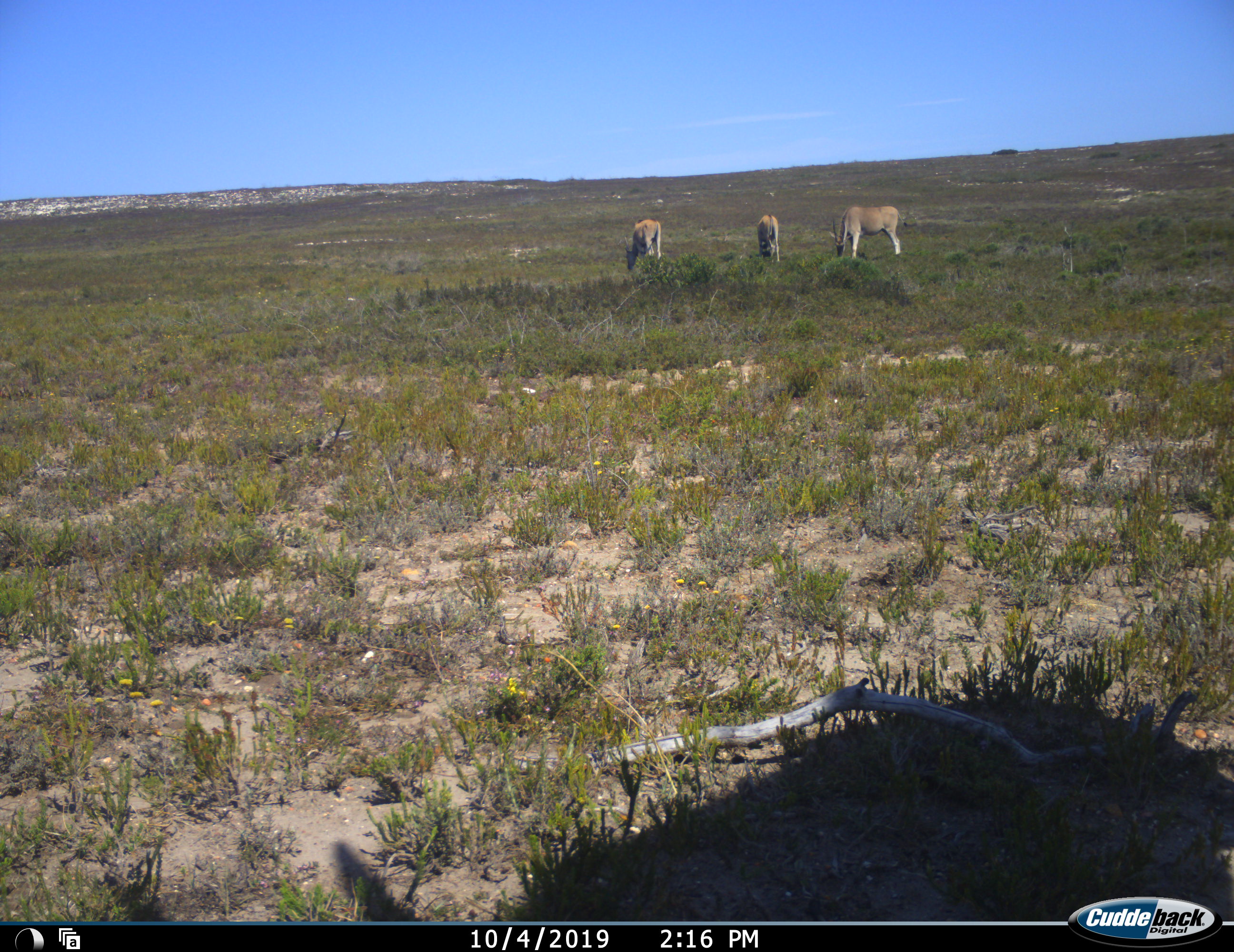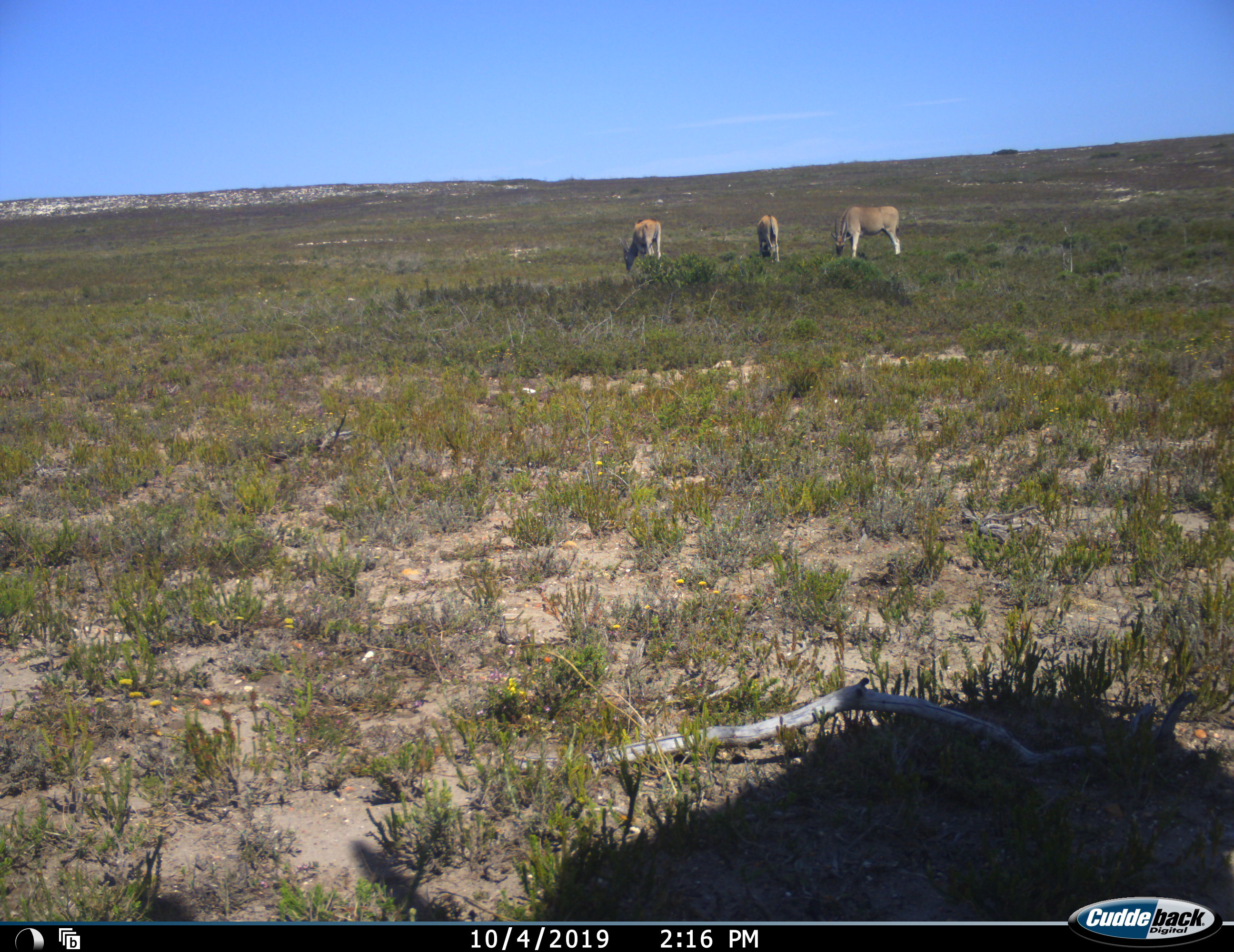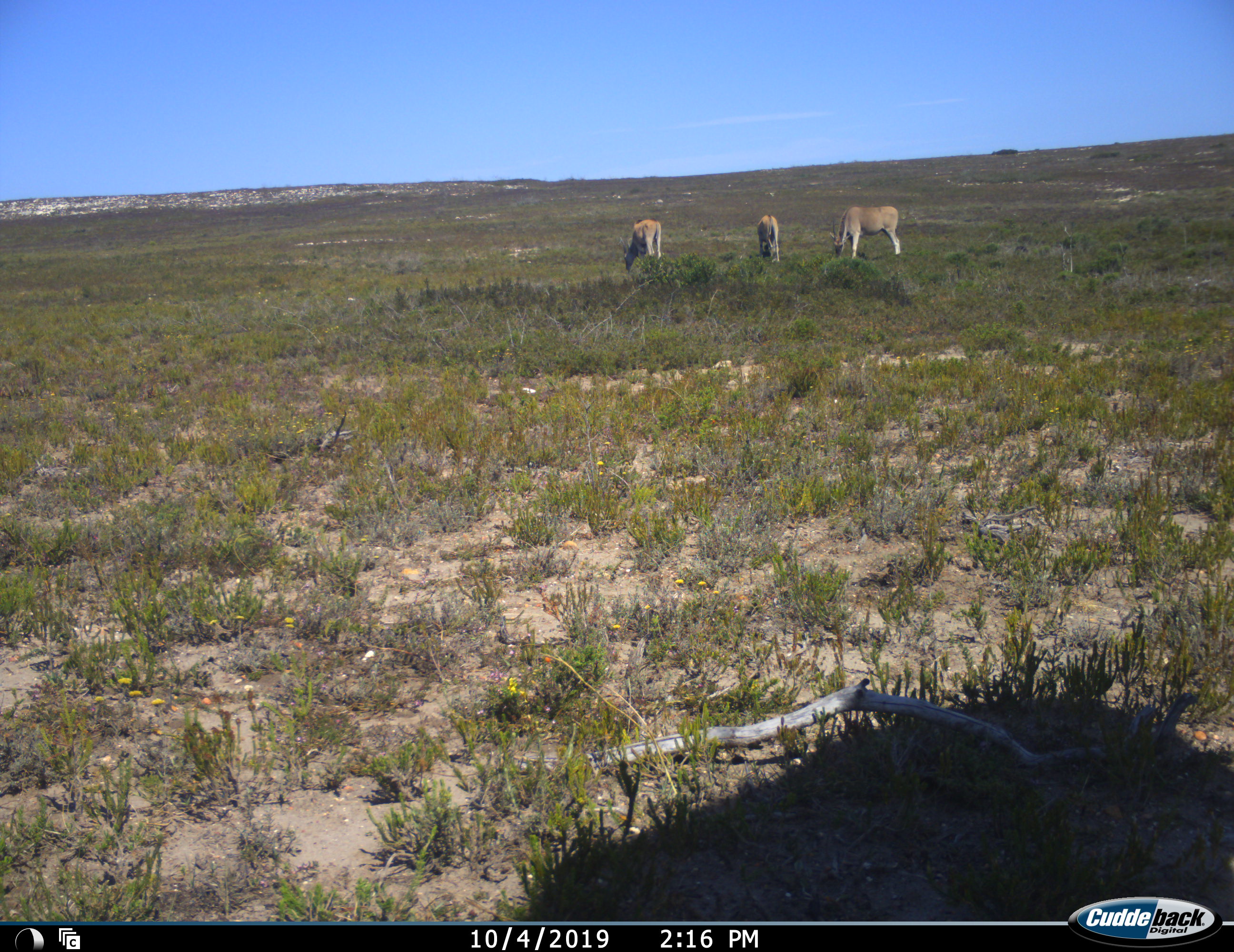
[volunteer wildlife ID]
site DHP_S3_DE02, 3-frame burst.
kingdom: Animalia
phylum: Chordata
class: Mammalia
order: Artiodactyla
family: Bovidae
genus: Tragelaphus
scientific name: Tragelaphus oryx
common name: eland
Eland (Tragelaphus oryx), count 3. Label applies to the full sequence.